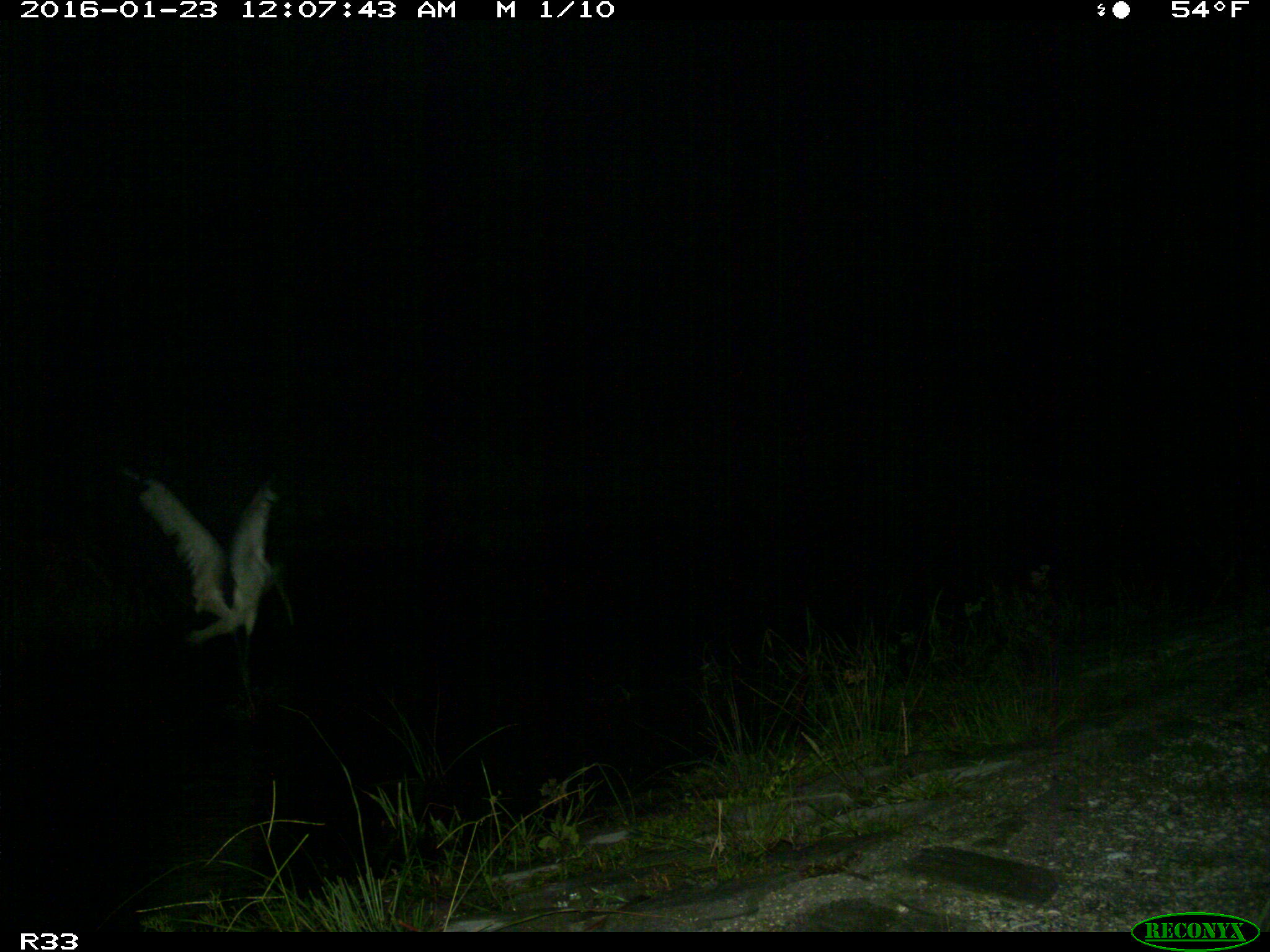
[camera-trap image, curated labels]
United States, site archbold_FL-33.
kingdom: Animalia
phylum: Chordata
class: Aves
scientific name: Aves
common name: birds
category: unidentified bird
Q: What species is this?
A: Unidentified bird (birds) (Aves).